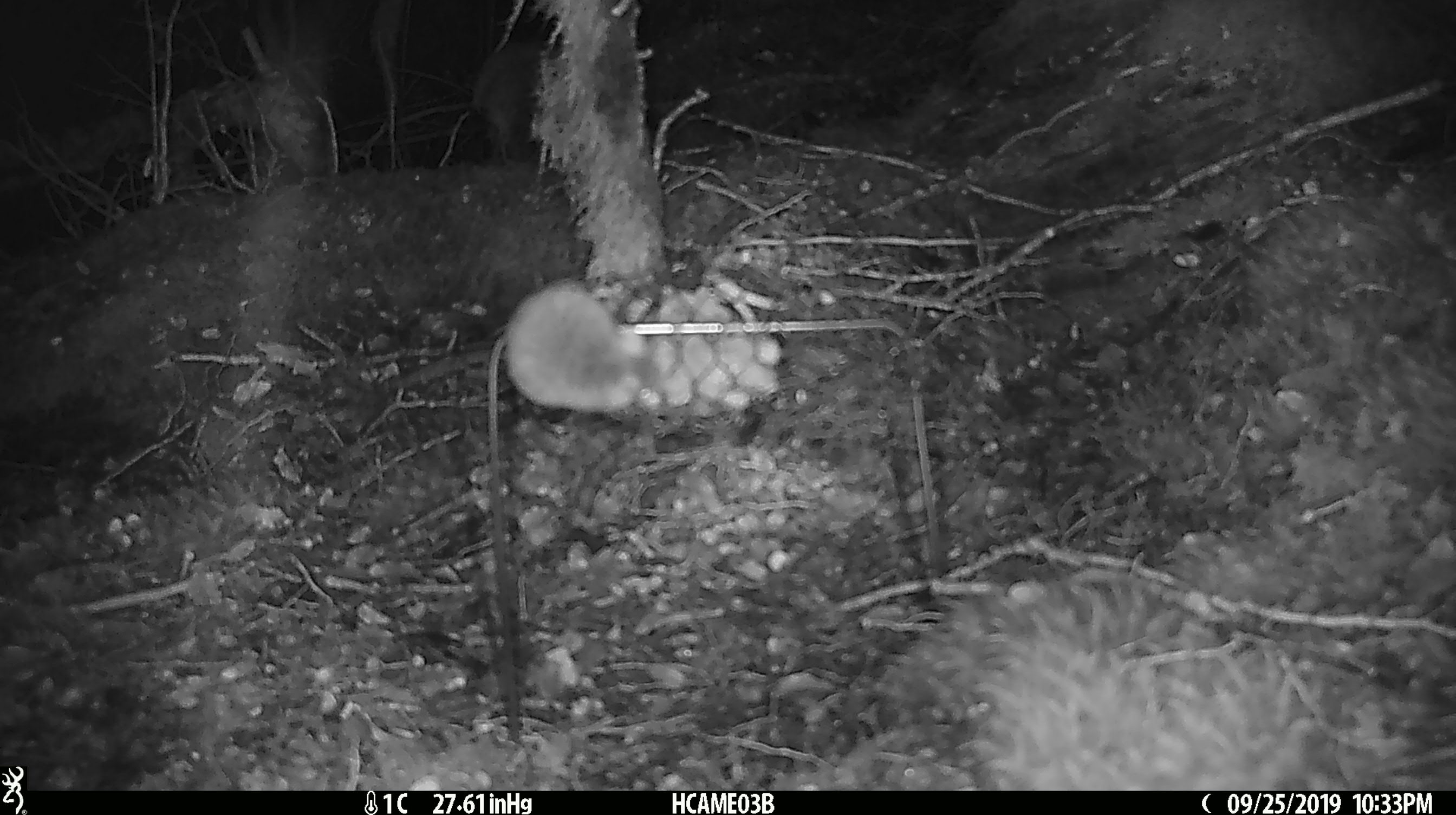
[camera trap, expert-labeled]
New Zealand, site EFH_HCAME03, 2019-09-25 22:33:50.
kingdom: Animalia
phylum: Chordata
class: Mammalia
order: Rodentia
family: Muridae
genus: Mus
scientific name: Mus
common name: mouse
Mouse (Mus).